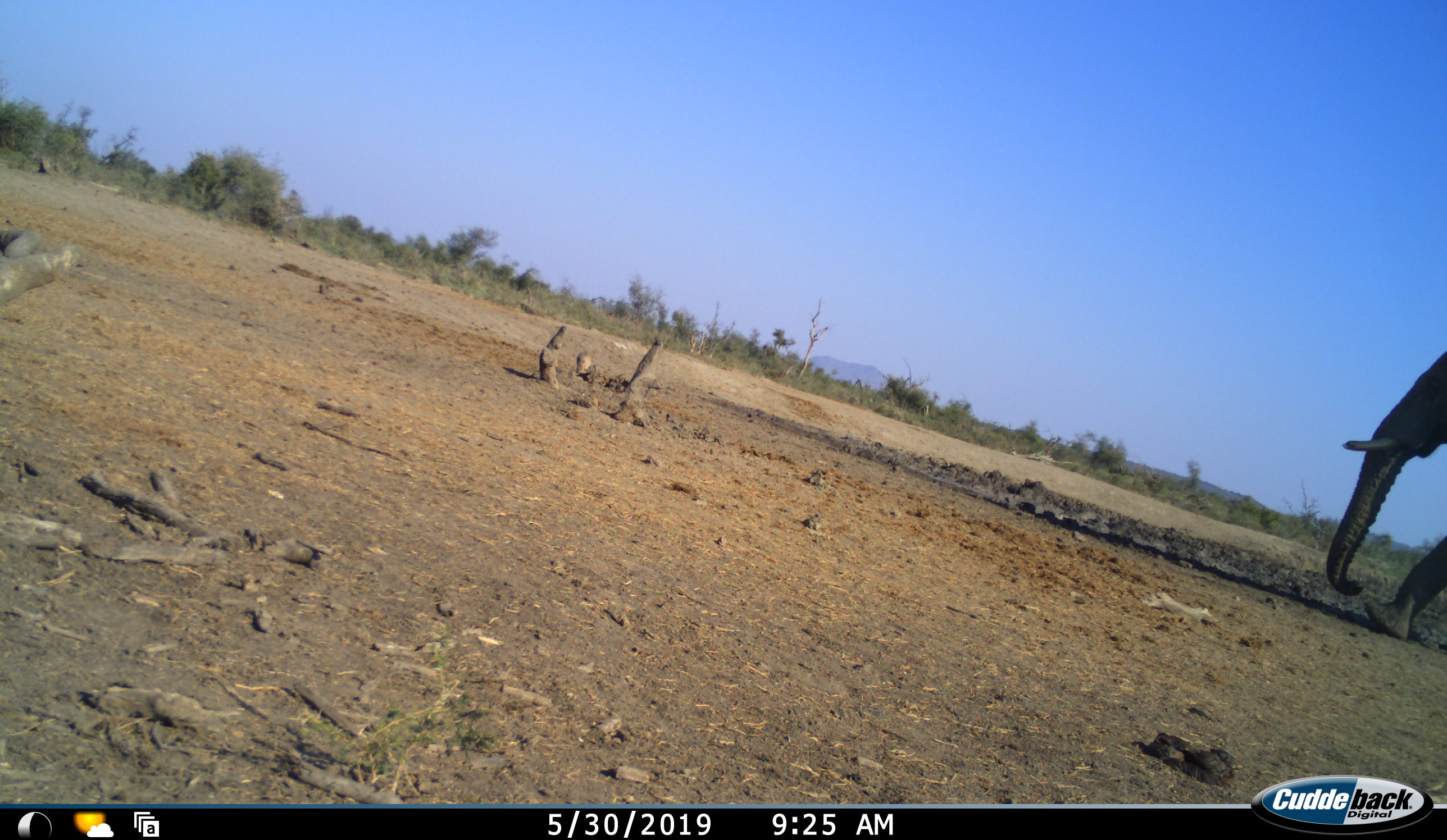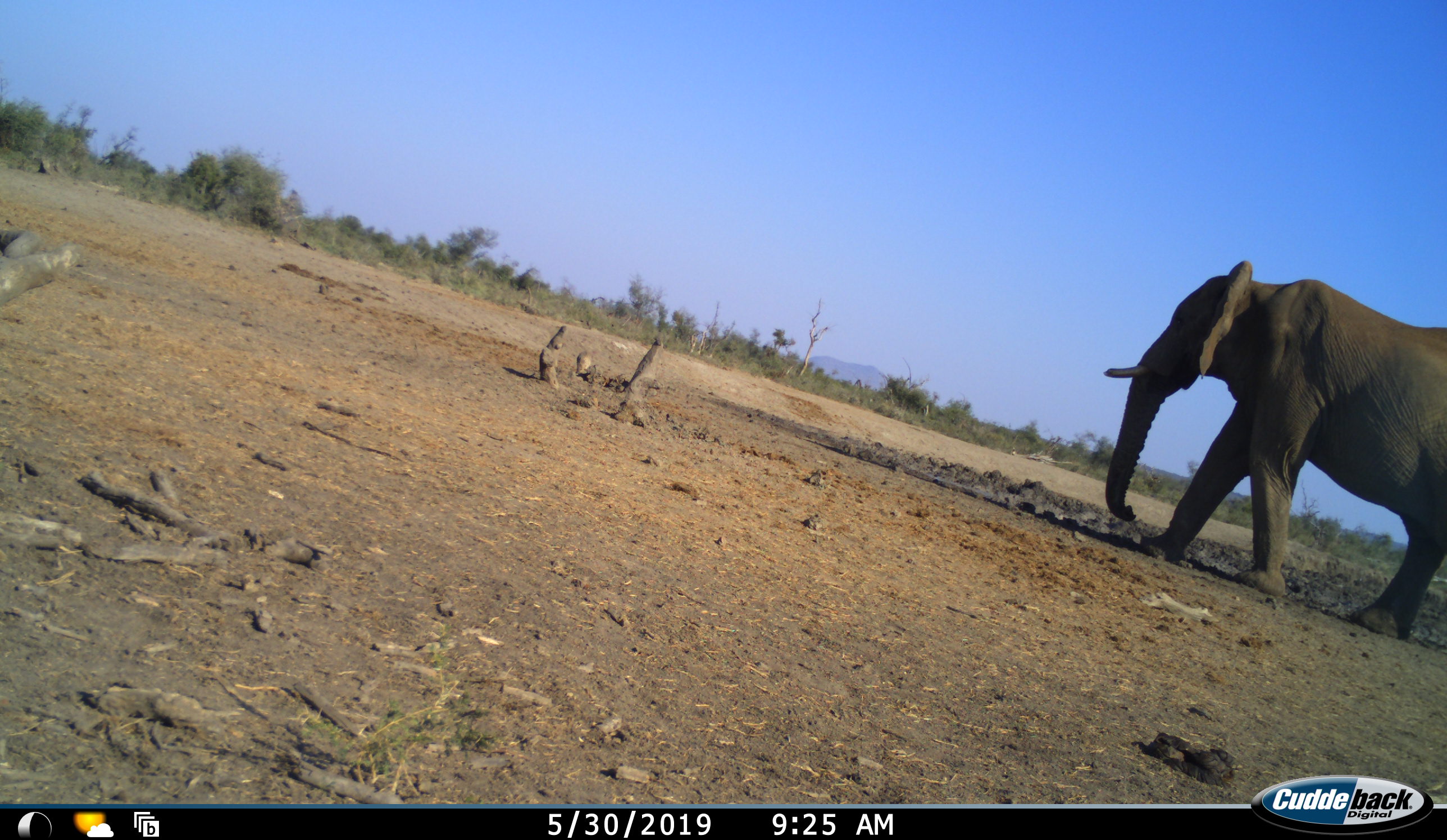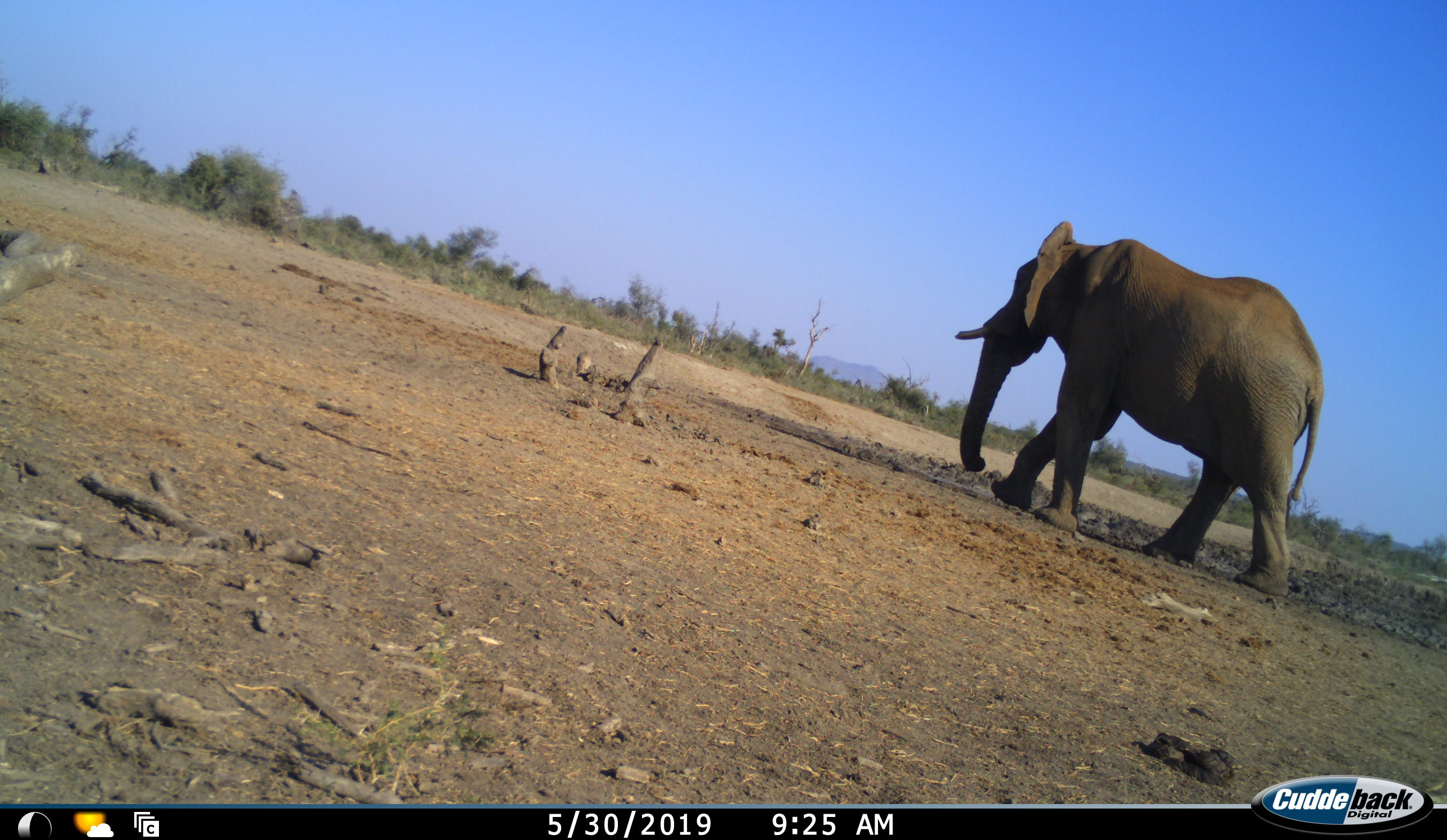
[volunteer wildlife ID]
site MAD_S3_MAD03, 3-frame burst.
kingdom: Animalia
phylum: Chordata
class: Mammalia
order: Proboscidea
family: Elephantidae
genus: Loxodonta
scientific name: Loxodonta africana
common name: african bush elephant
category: elephant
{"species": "elephant (african bush elephant) (Loxodonta africana)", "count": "1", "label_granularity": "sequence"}